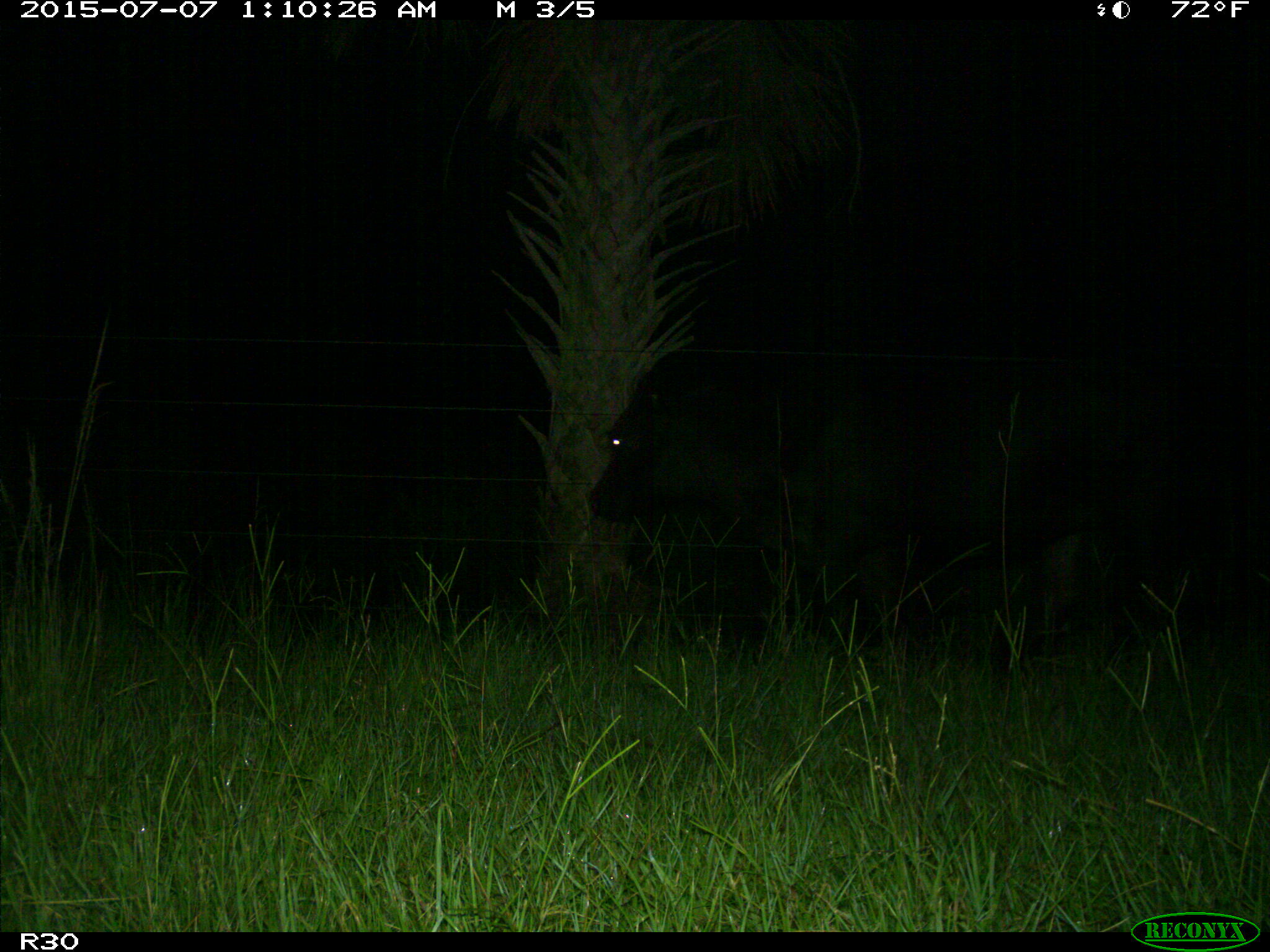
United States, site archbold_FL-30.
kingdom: Animalia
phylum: Chordata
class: Mammalia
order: Artiodactyla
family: Bovidae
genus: Bos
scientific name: Bos taurus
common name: domestic cow